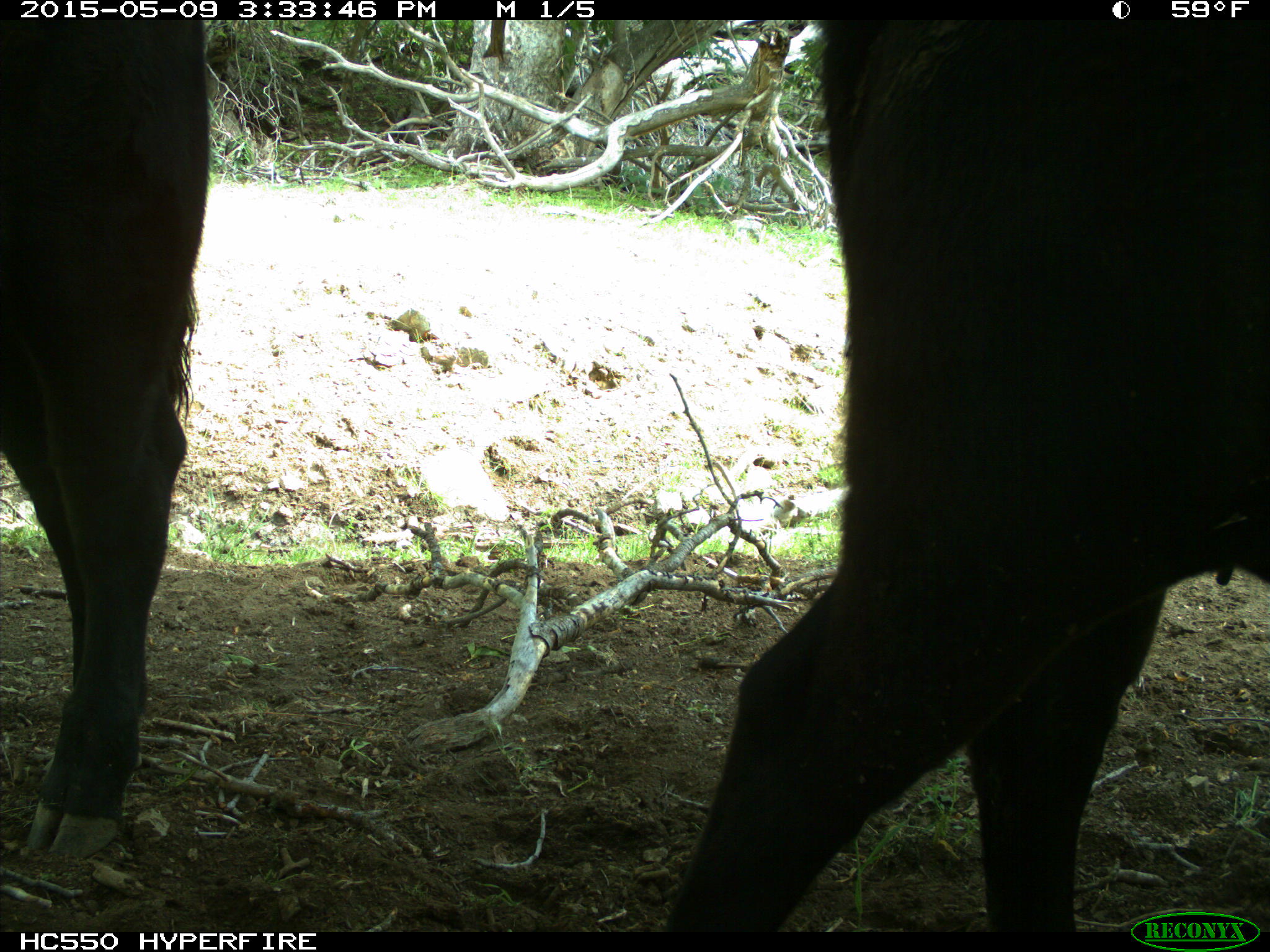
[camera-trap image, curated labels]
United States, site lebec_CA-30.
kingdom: Animalia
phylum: Chordata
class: Mammalia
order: Artiodactyla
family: Bovidae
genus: Bos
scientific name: Bos taurus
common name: domestic cow